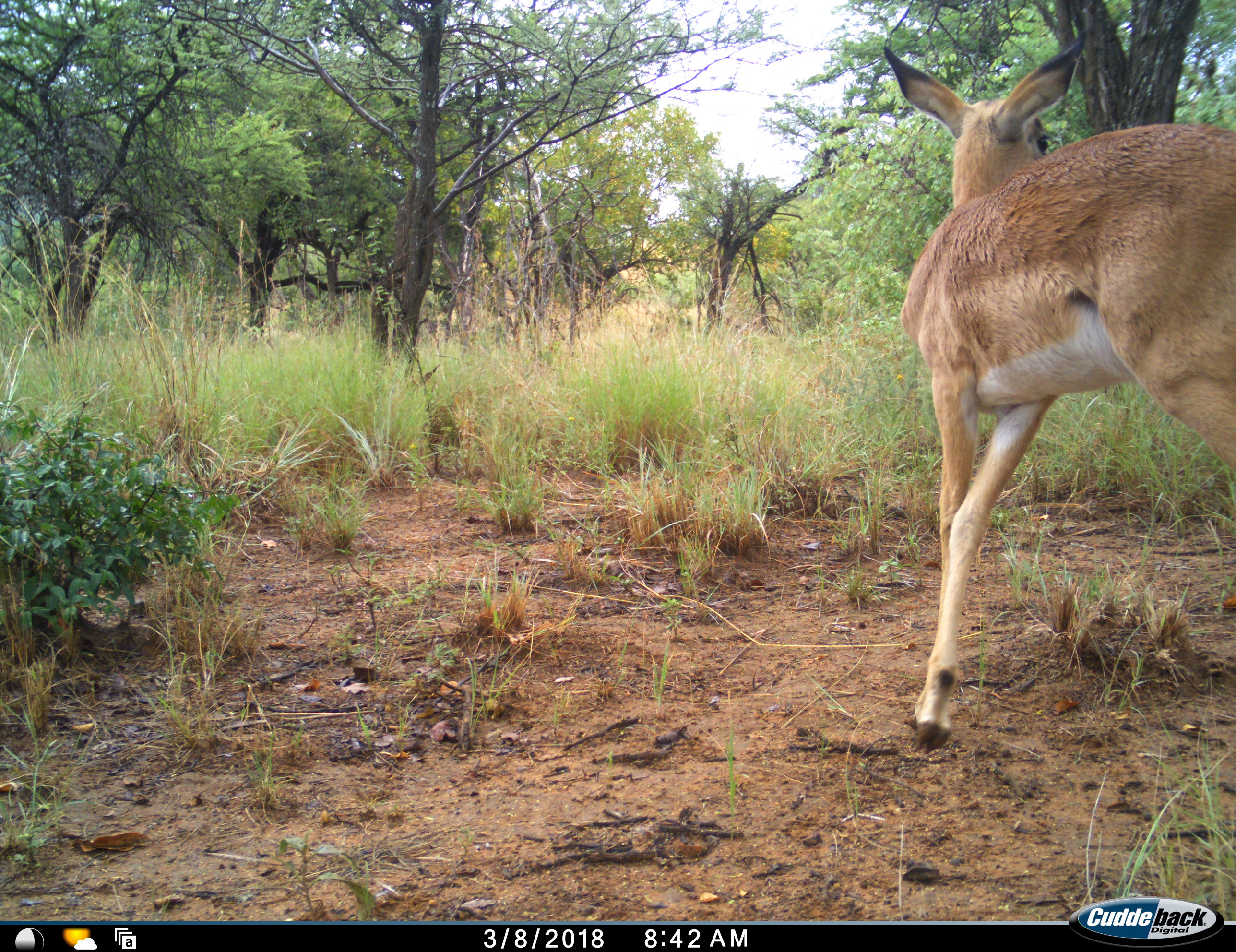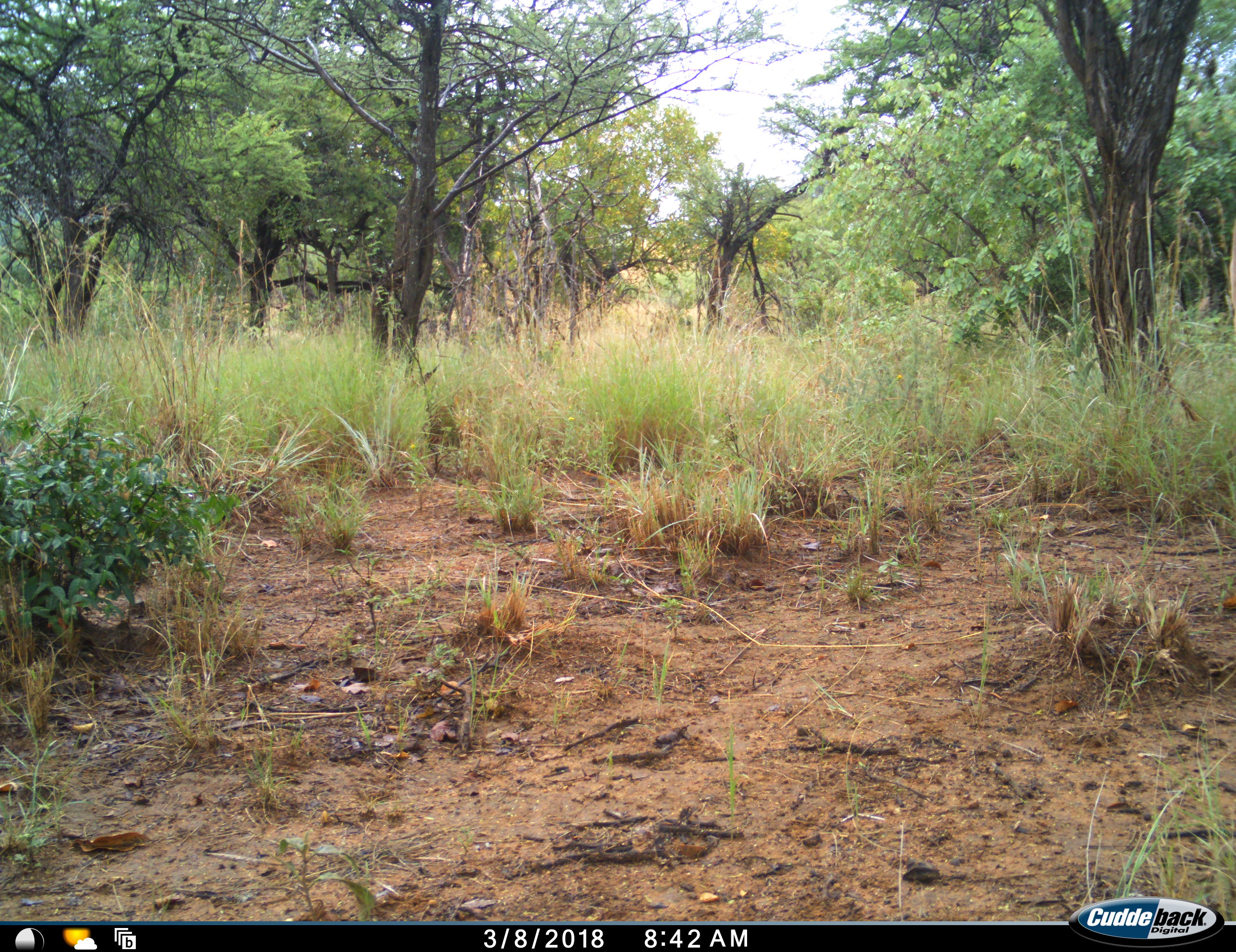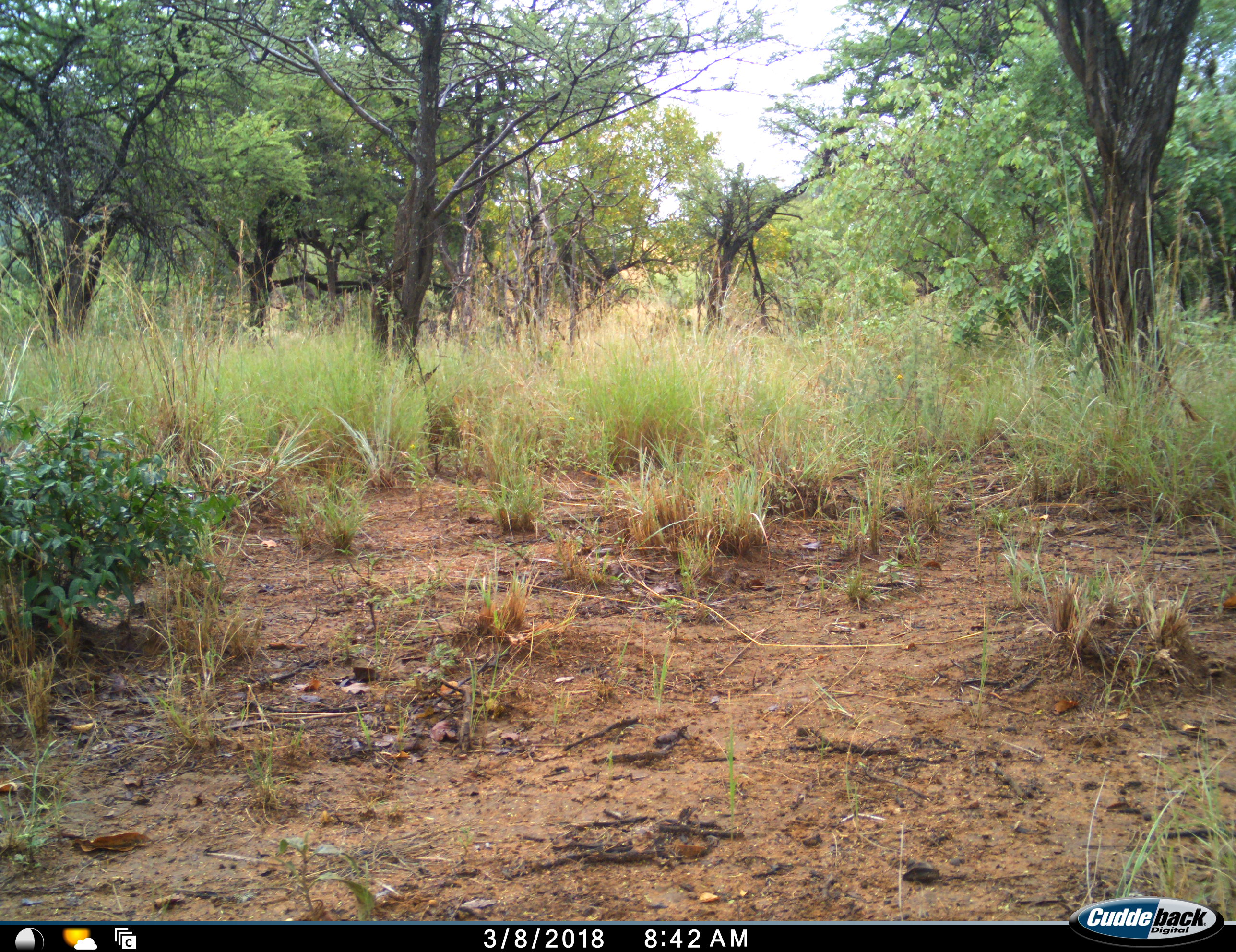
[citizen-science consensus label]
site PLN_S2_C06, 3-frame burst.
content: unidentified animal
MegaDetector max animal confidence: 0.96